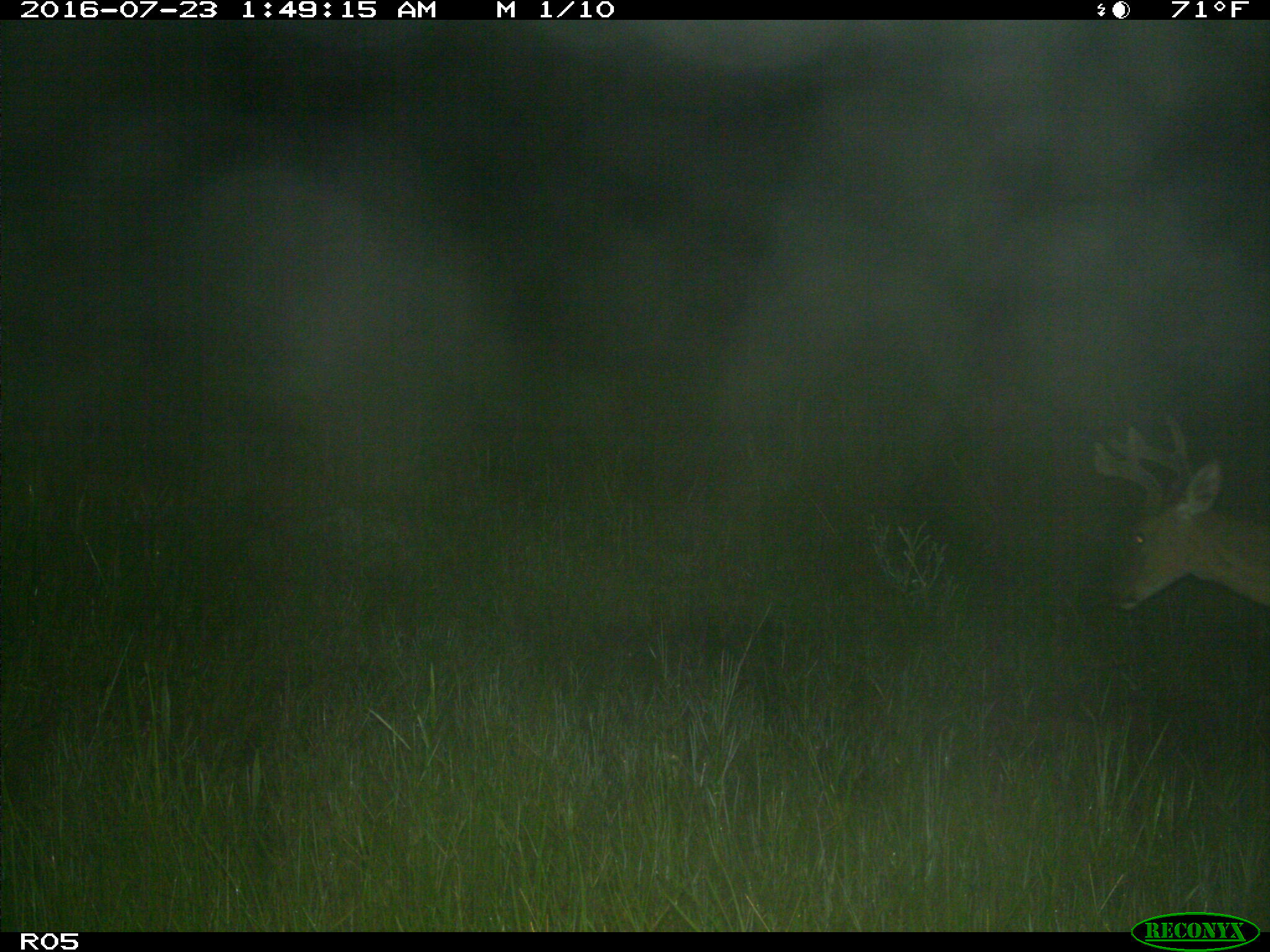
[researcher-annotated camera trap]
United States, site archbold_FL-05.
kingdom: Animalia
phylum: Chordata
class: Mammalia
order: Artiodactyla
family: Cervidae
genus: Odocoileus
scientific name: Odocoileus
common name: deer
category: unidentified deer